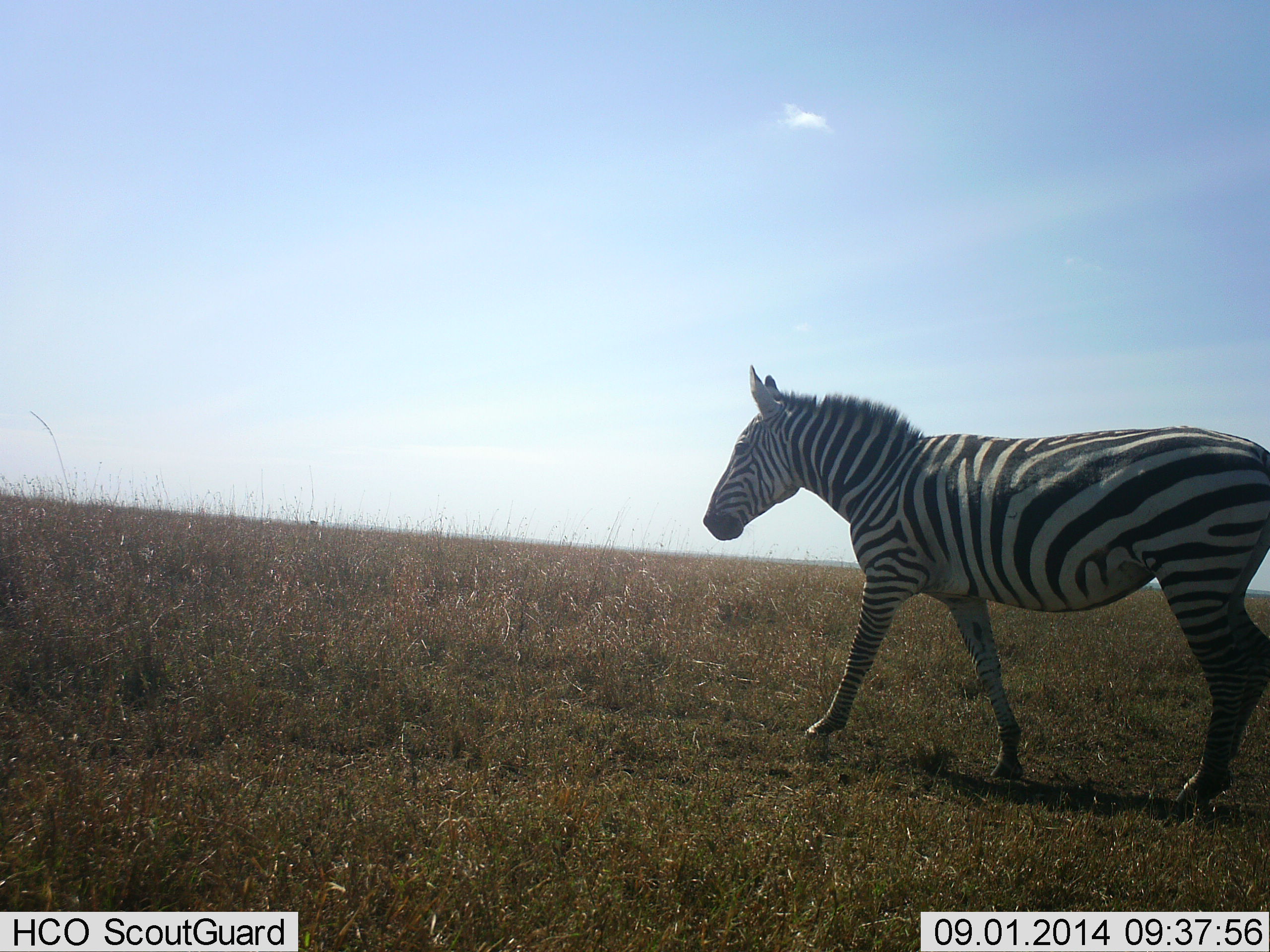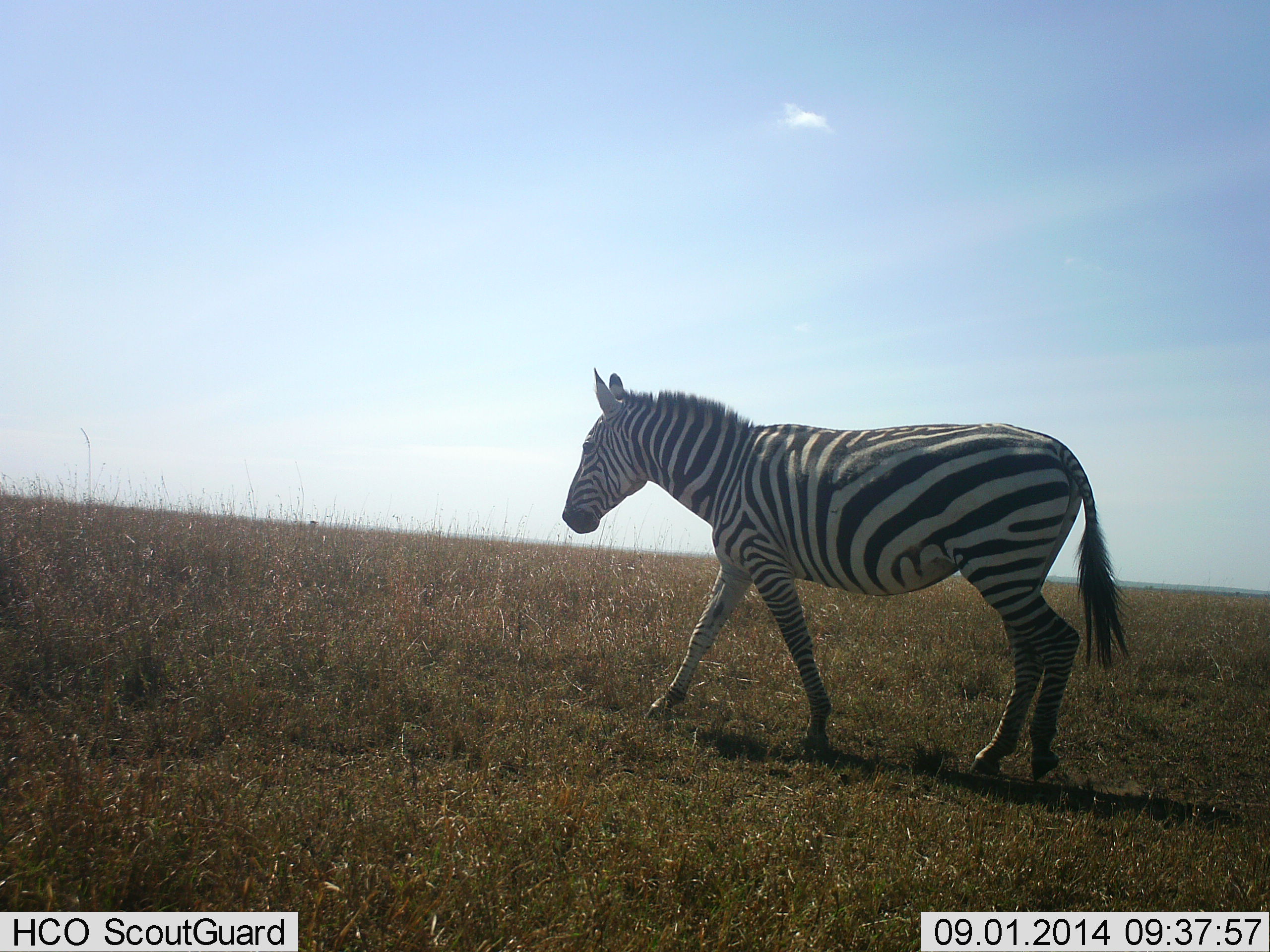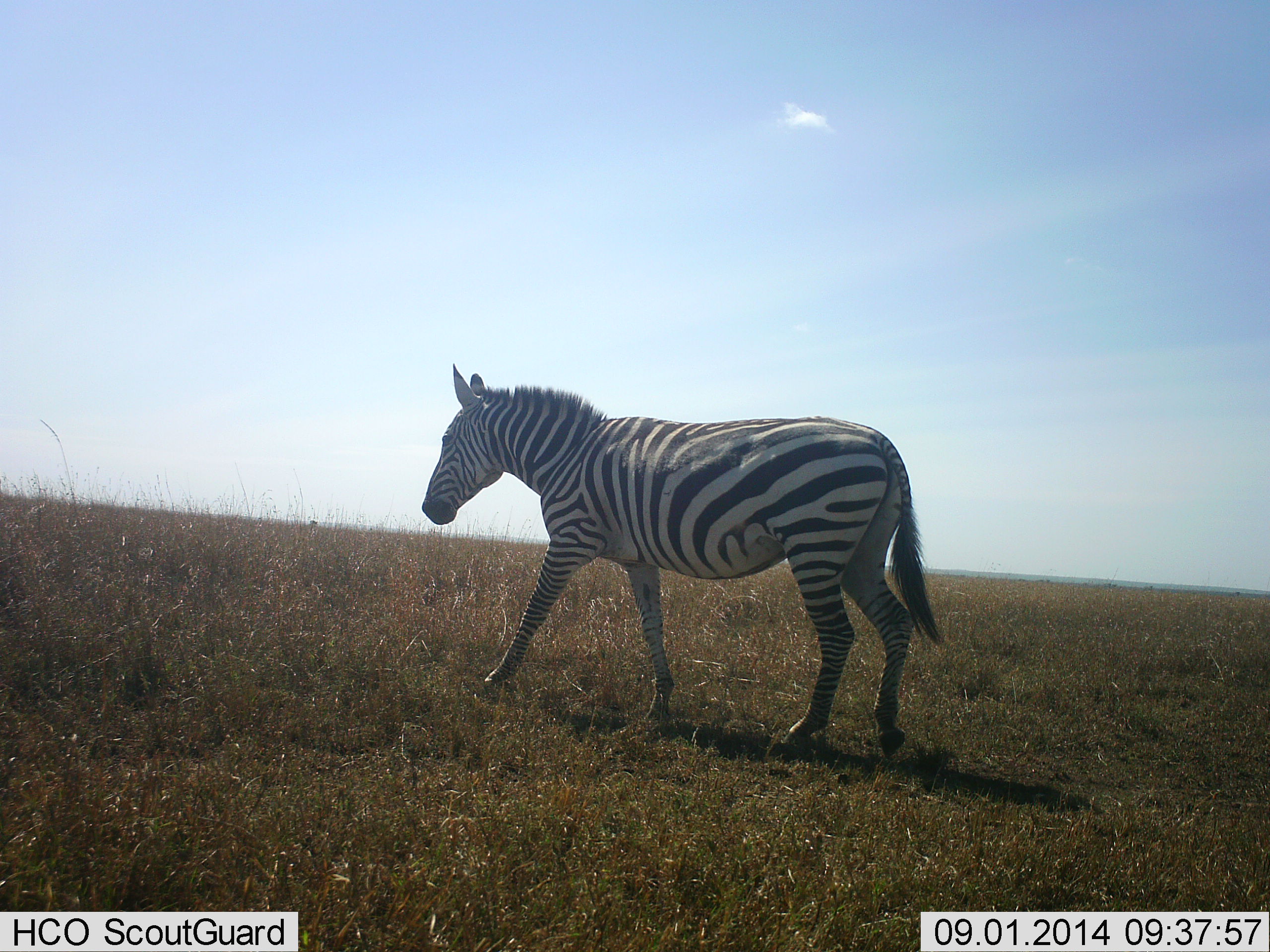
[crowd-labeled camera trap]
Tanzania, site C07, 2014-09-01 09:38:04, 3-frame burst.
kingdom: Animalia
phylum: Chordata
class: Mammalia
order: Perissodactyla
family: Equidae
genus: Equus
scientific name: Equus quagga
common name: plains zebra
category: zebra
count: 1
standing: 0%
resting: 0%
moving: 100%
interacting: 0%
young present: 0%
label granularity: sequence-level